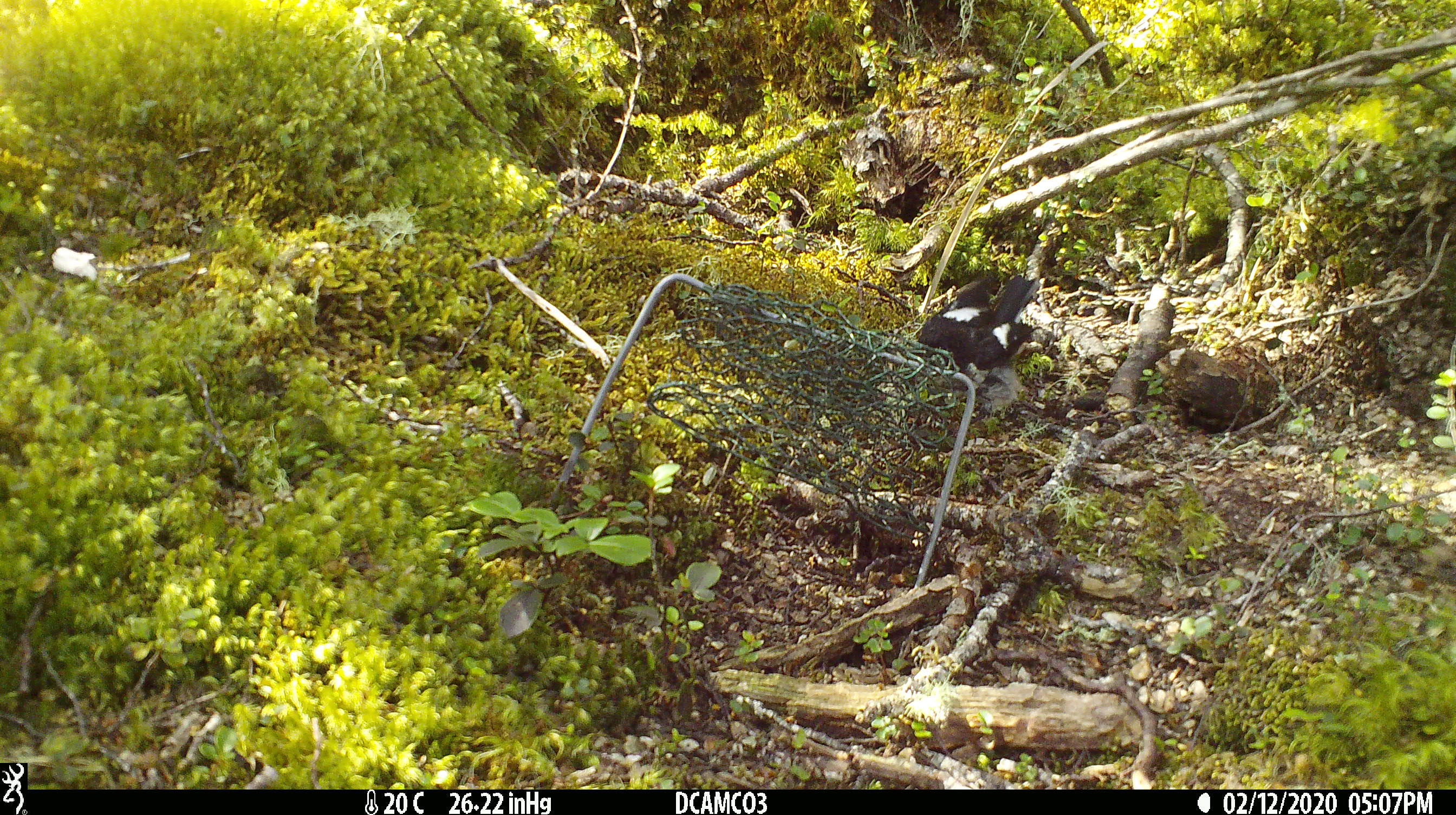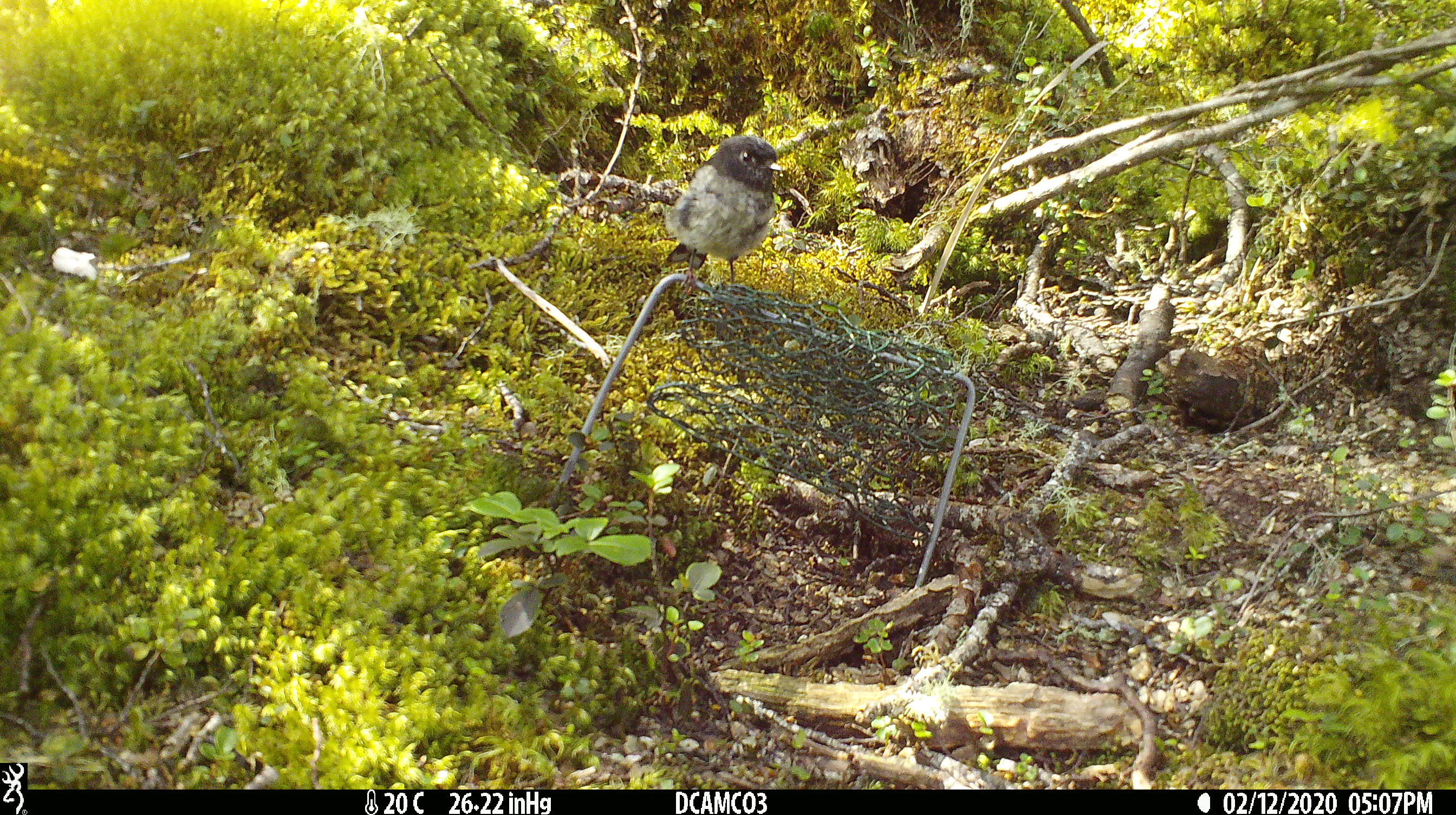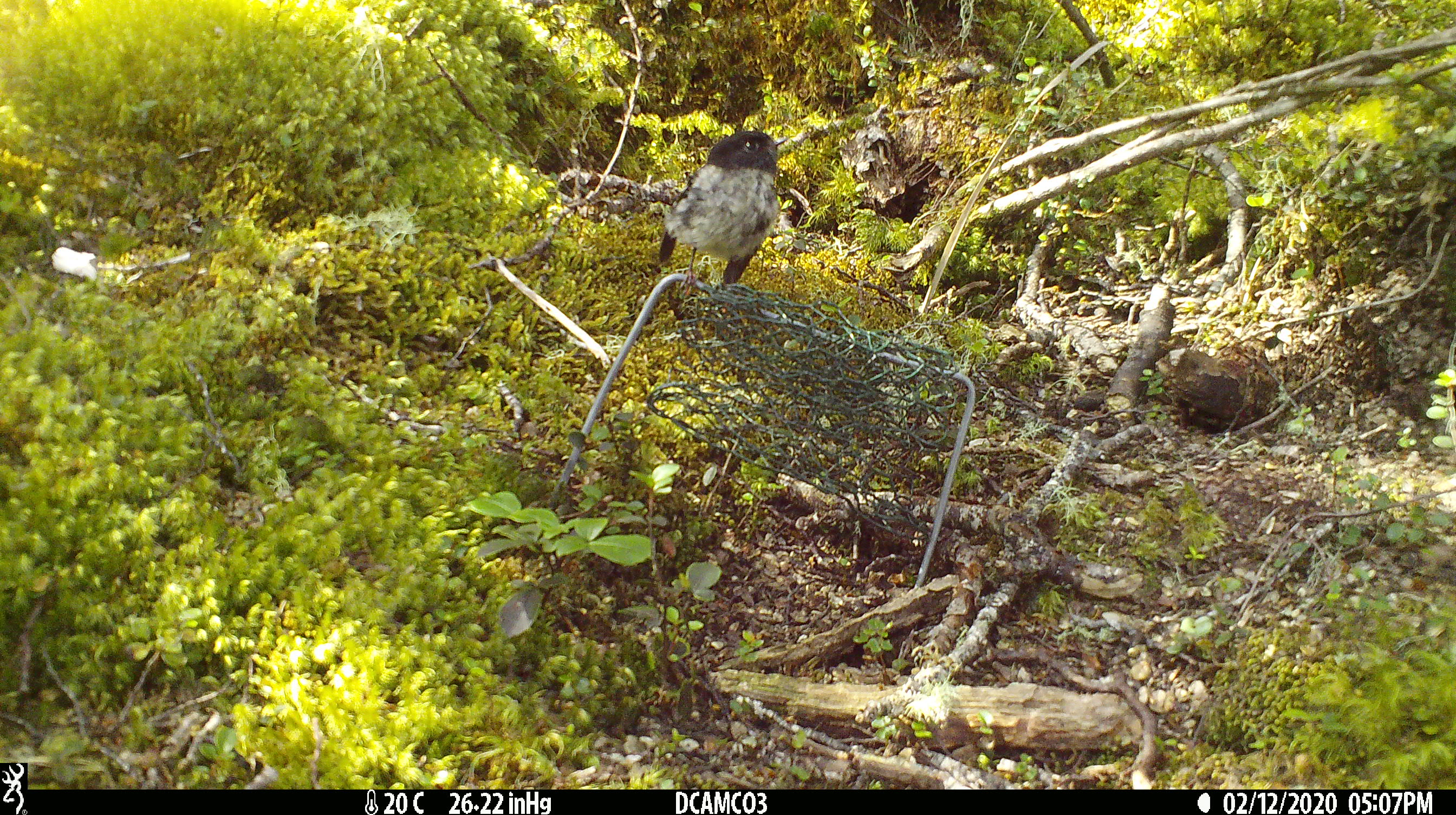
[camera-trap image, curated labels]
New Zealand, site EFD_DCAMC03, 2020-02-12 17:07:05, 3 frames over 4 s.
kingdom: Animalia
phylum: Chordata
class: Aves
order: Passeriformes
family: Petroicidae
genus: Petroica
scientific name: Petroica macrocephala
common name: tomtit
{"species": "tomtit (Petroica macrocephala)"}